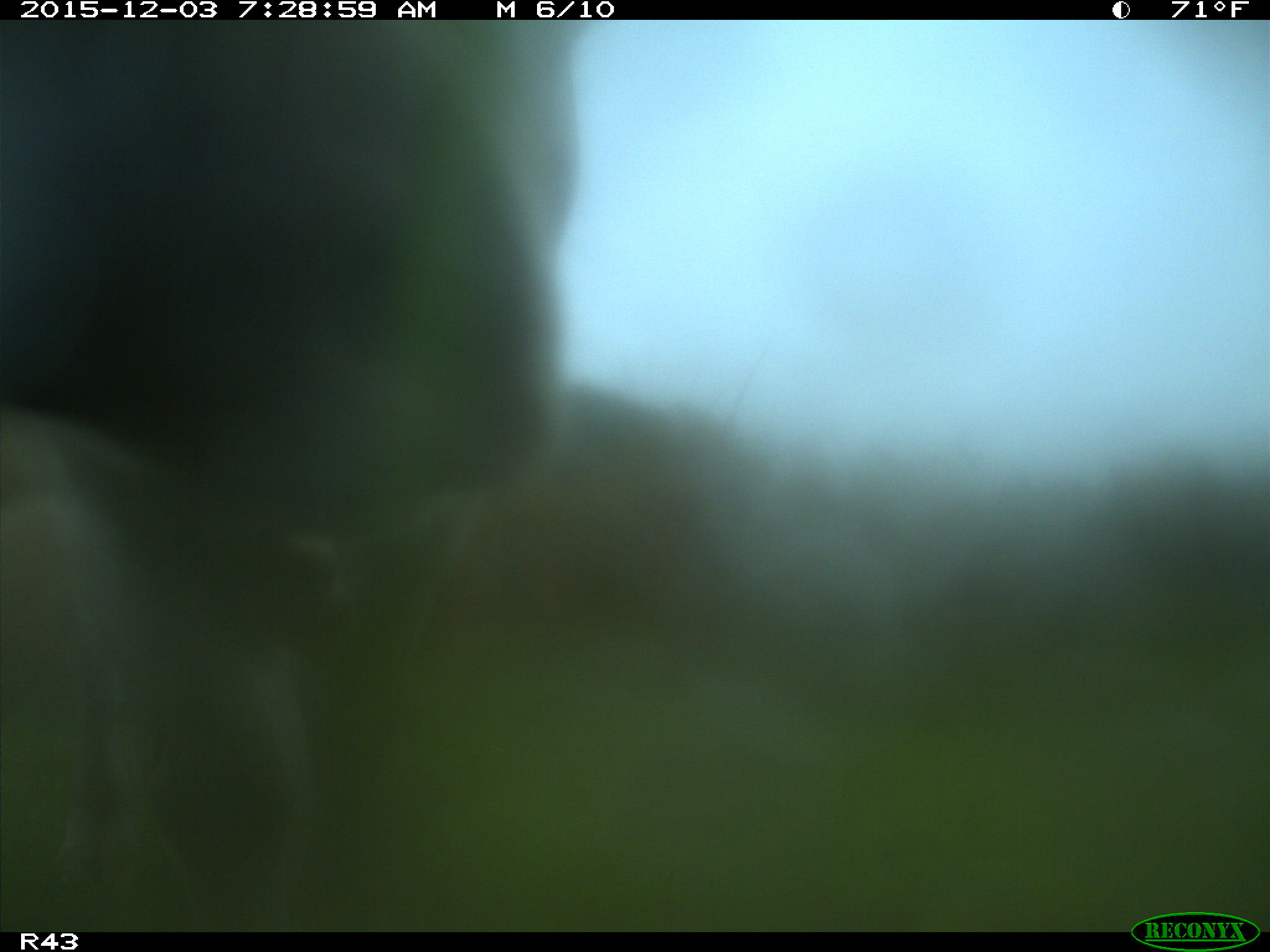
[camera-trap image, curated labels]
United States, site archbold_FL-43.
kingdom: Animalia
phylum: Chordata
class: Mammalia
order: Artiodactyla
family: Bovidae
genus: Bos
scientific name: Bos taurus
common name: domestic cow